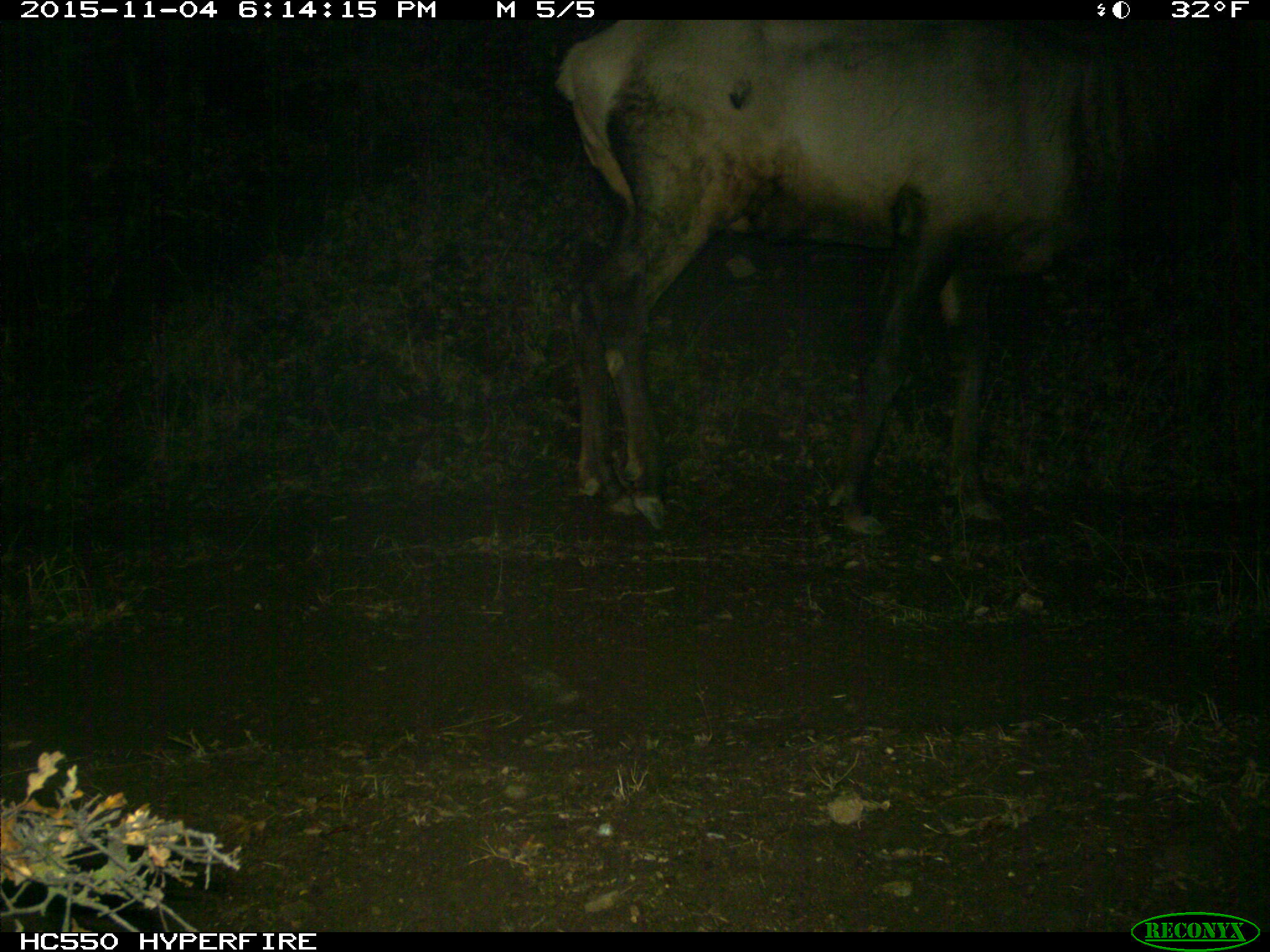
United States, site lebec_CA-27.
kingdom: Animalia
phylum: Chordata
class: Mammalia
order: Artiodactyla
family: Cervidae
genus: Cervus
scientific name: Cervus canadensis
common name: elk